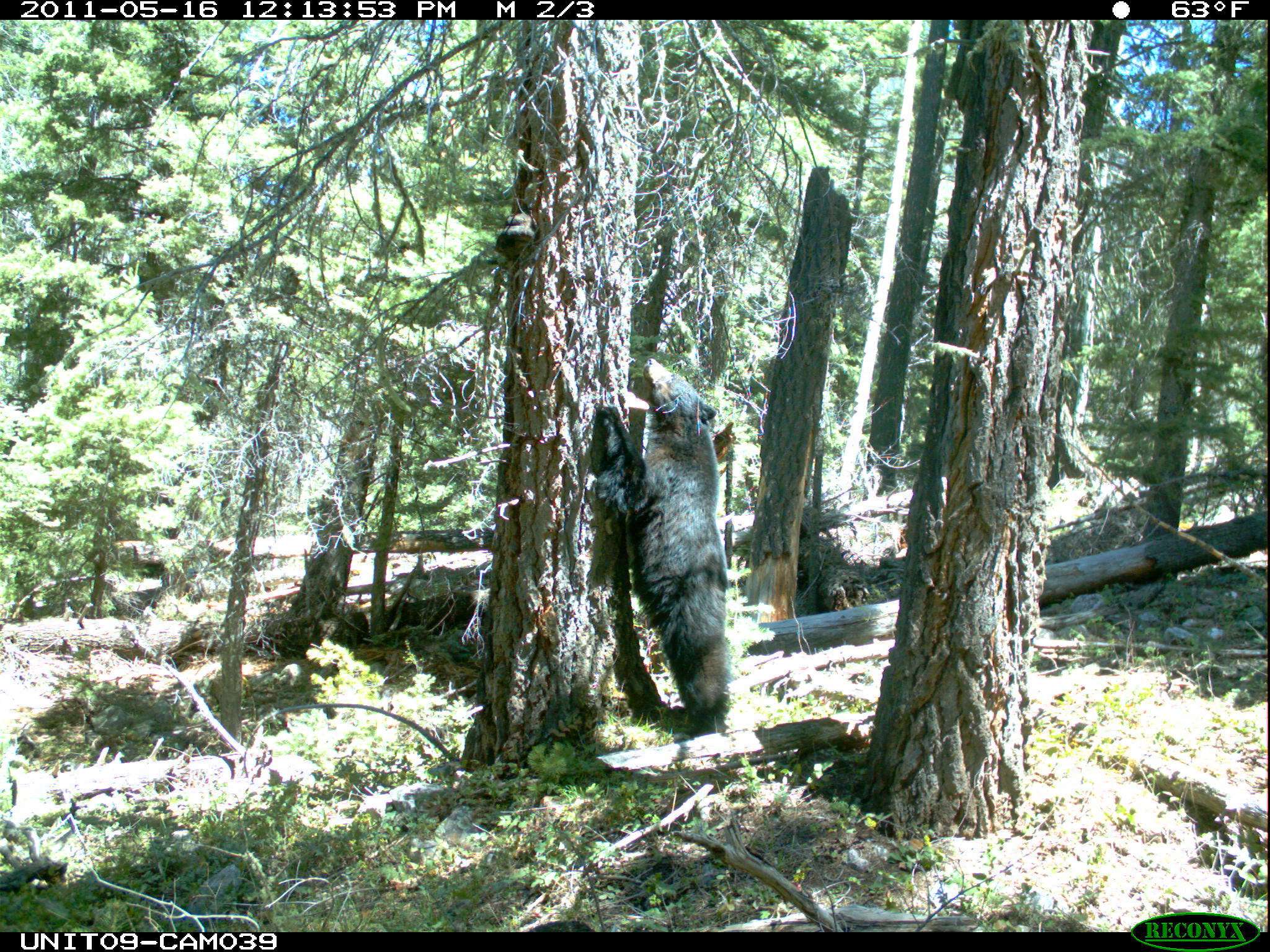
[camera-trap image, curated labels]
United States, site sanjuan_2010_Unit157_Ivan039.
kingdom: Animalia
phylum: Chordata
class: Mammalia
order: Carnivora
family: Ursidae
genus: Ursus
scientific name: Ursus americanus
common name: american black bear